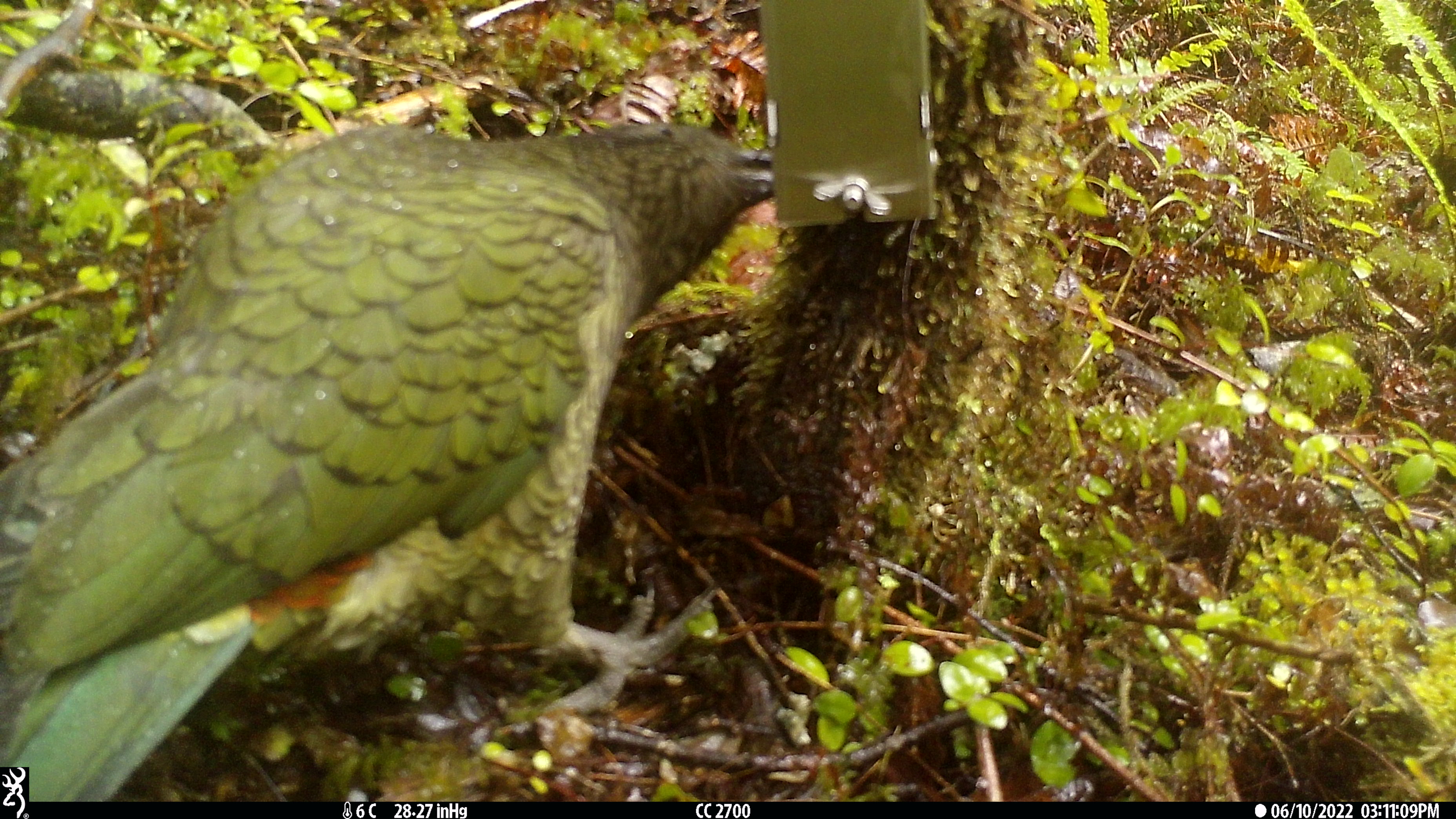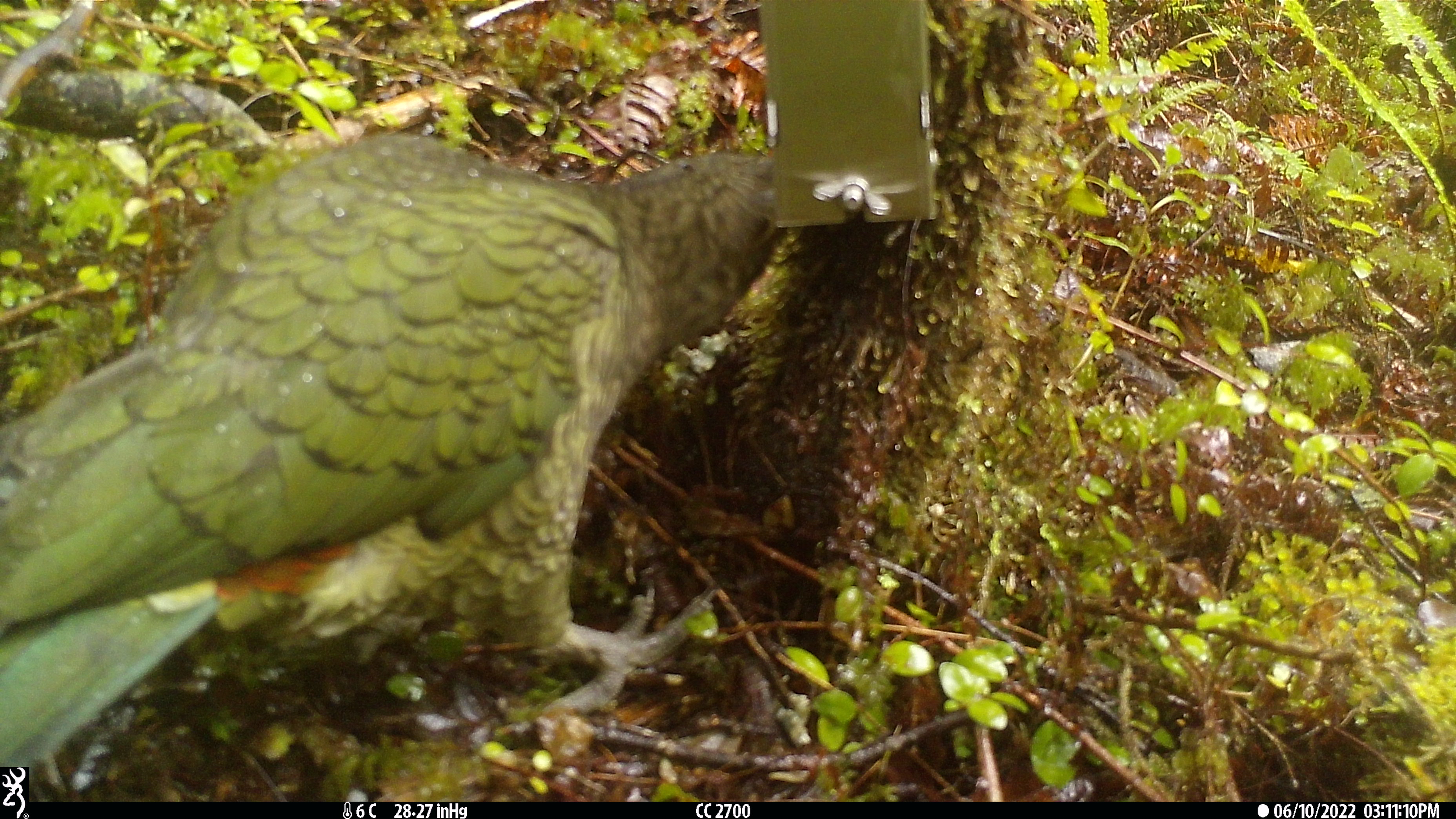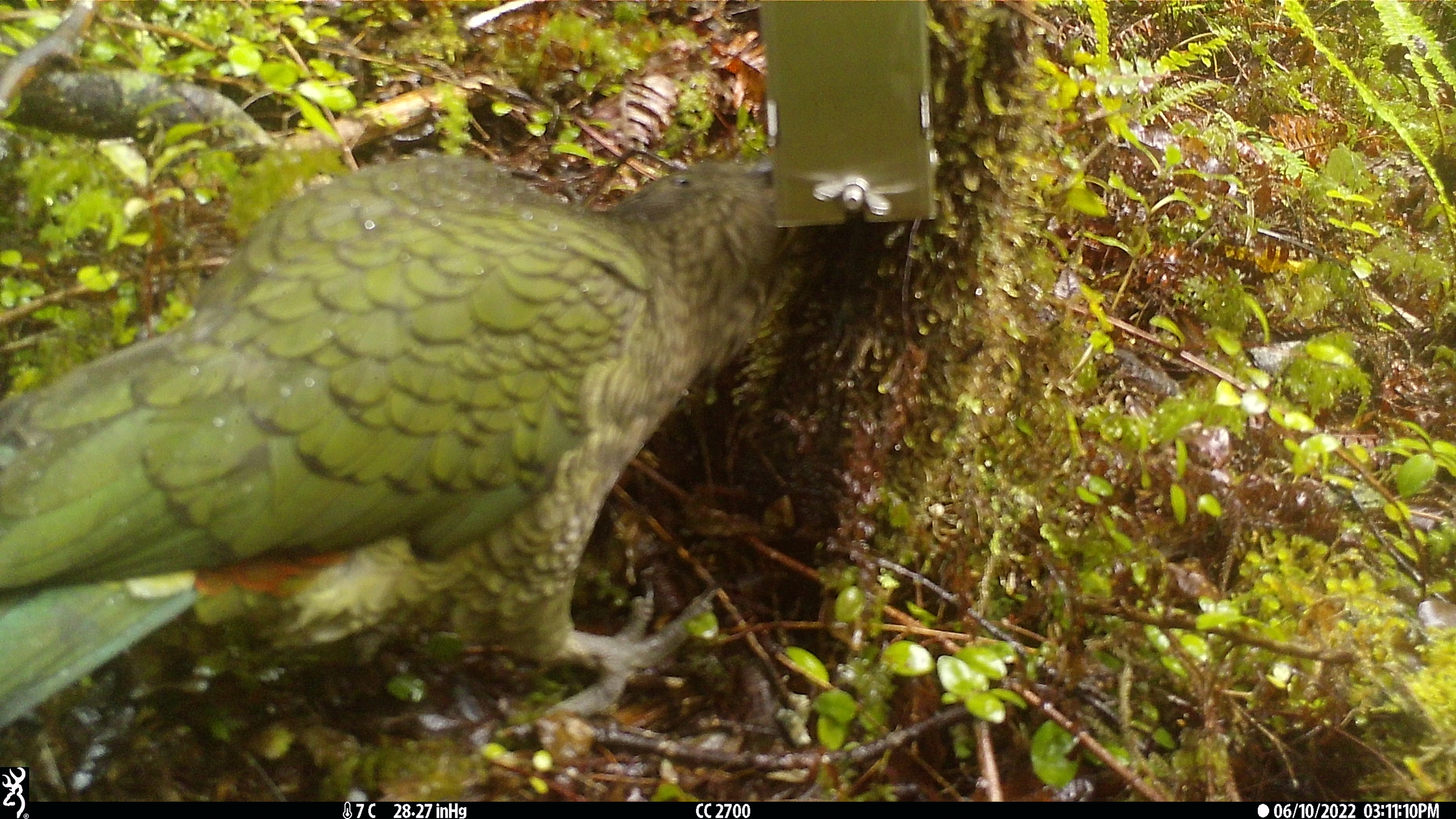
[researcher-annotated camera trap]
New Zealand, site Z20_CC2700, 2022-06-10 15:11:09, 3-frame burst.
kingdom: Animalia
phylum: Chordata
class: Aves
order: Psittaciformes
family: Strigopidae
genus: Nestor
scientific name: Nestor notabilis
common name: kea